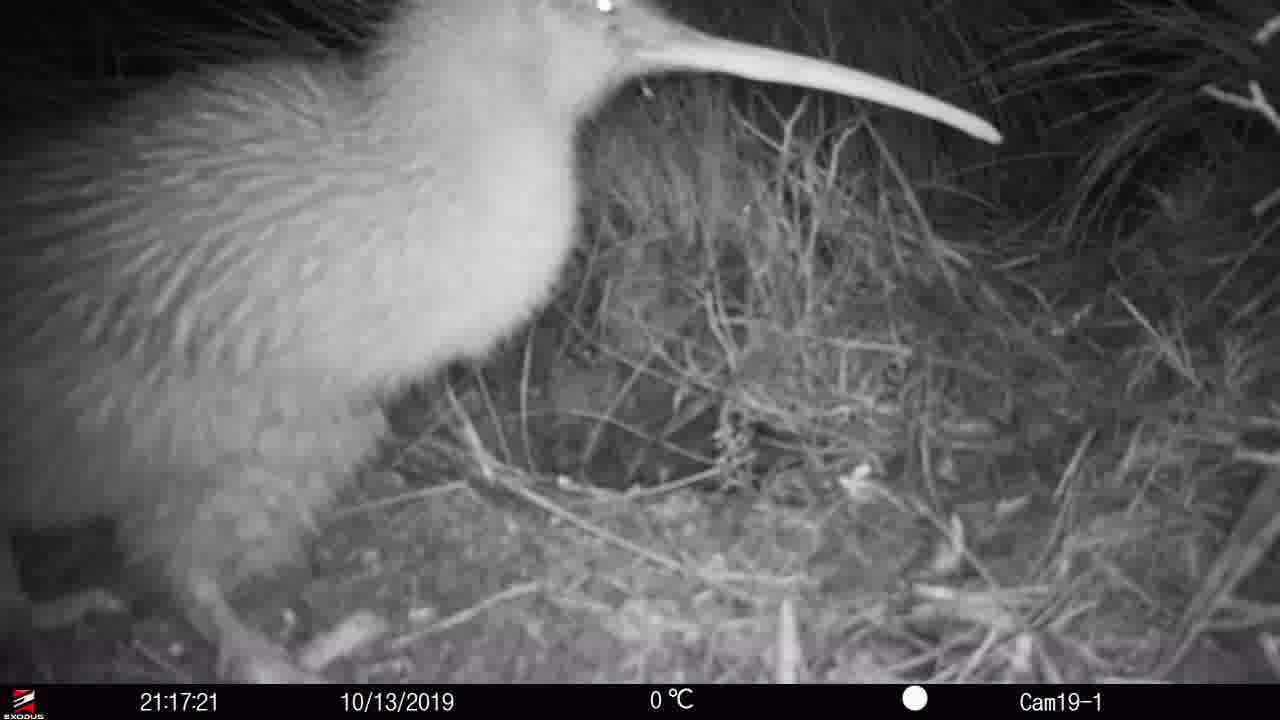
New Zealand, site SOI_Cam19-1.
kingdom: Animalia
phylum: Chordata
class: Aves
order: Apterygiformes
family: Apterygidae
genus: Apteryx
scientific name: Apteryx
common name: kiwi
Kiwi (Apteryx).